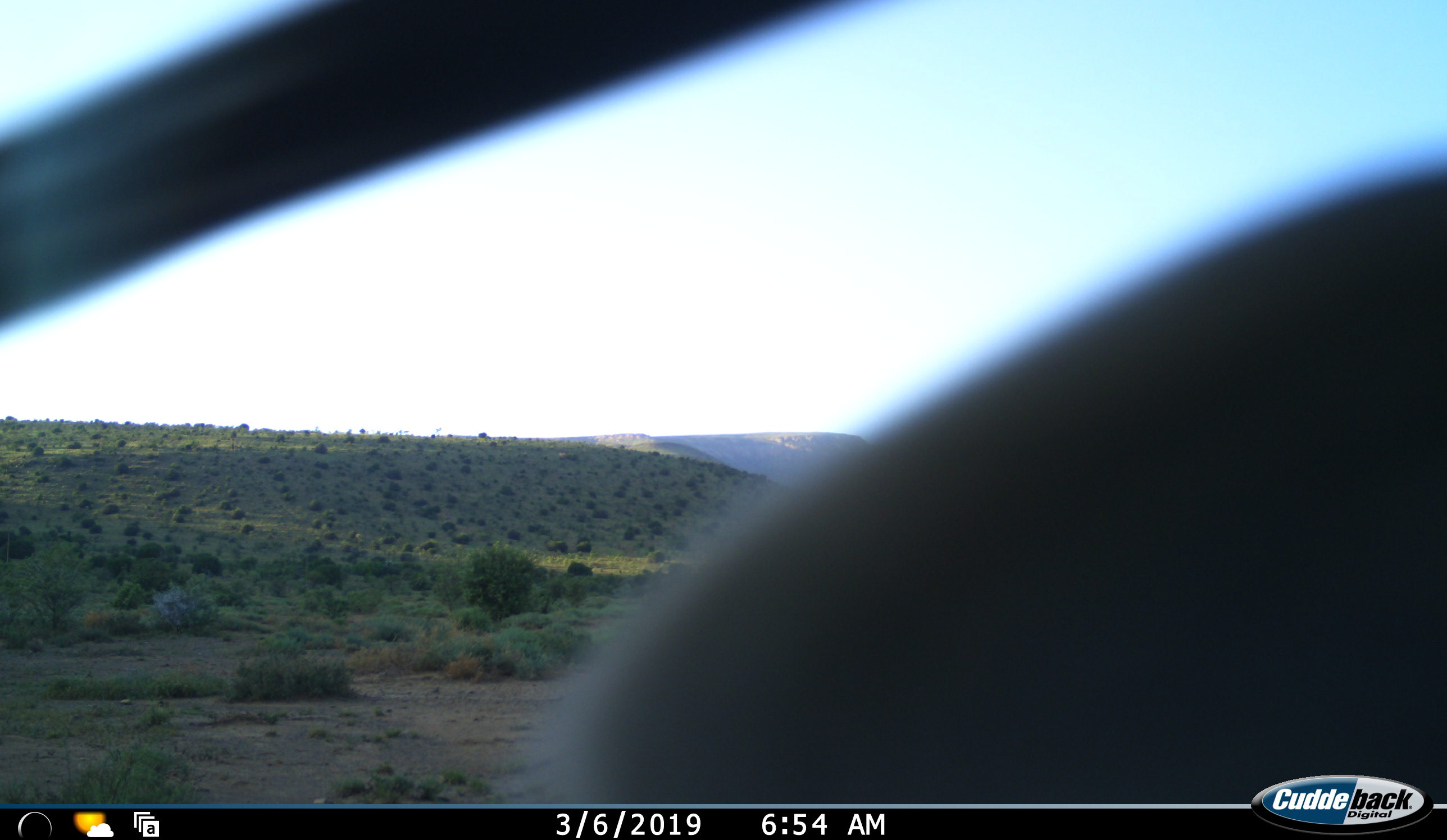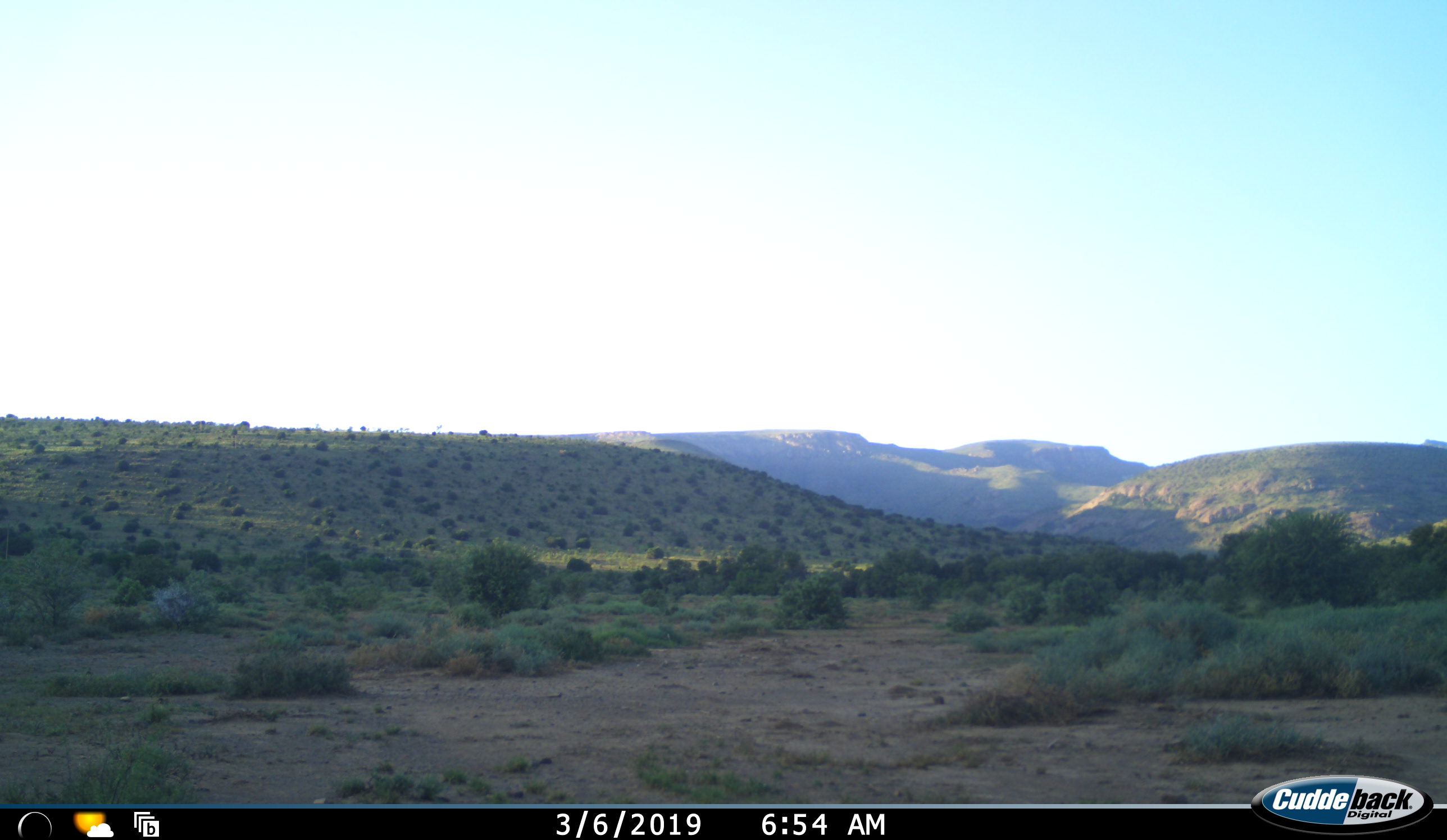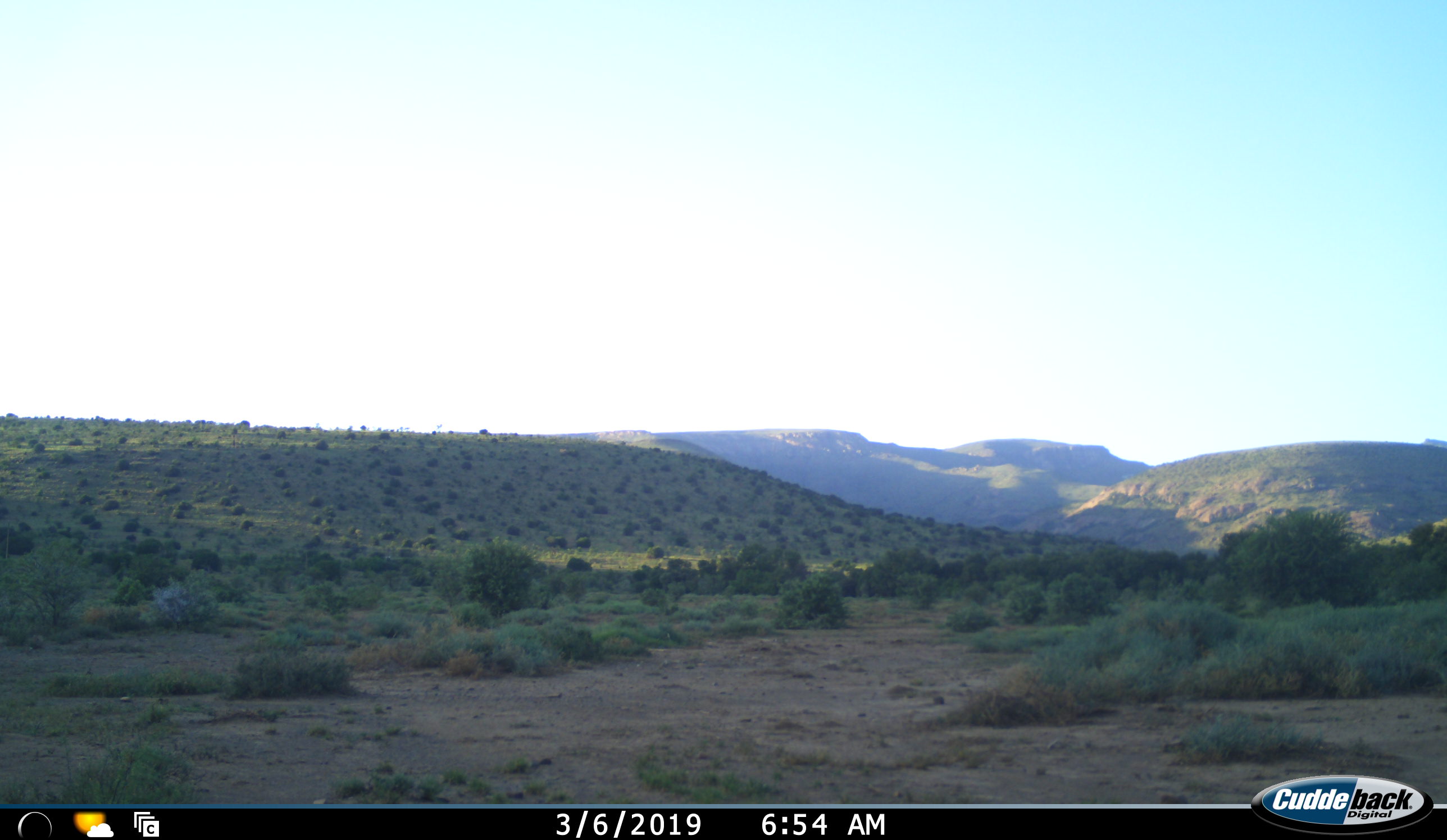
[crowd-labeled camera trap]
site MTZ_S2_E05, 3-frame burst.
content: unidentified animal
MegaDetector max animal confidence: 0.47